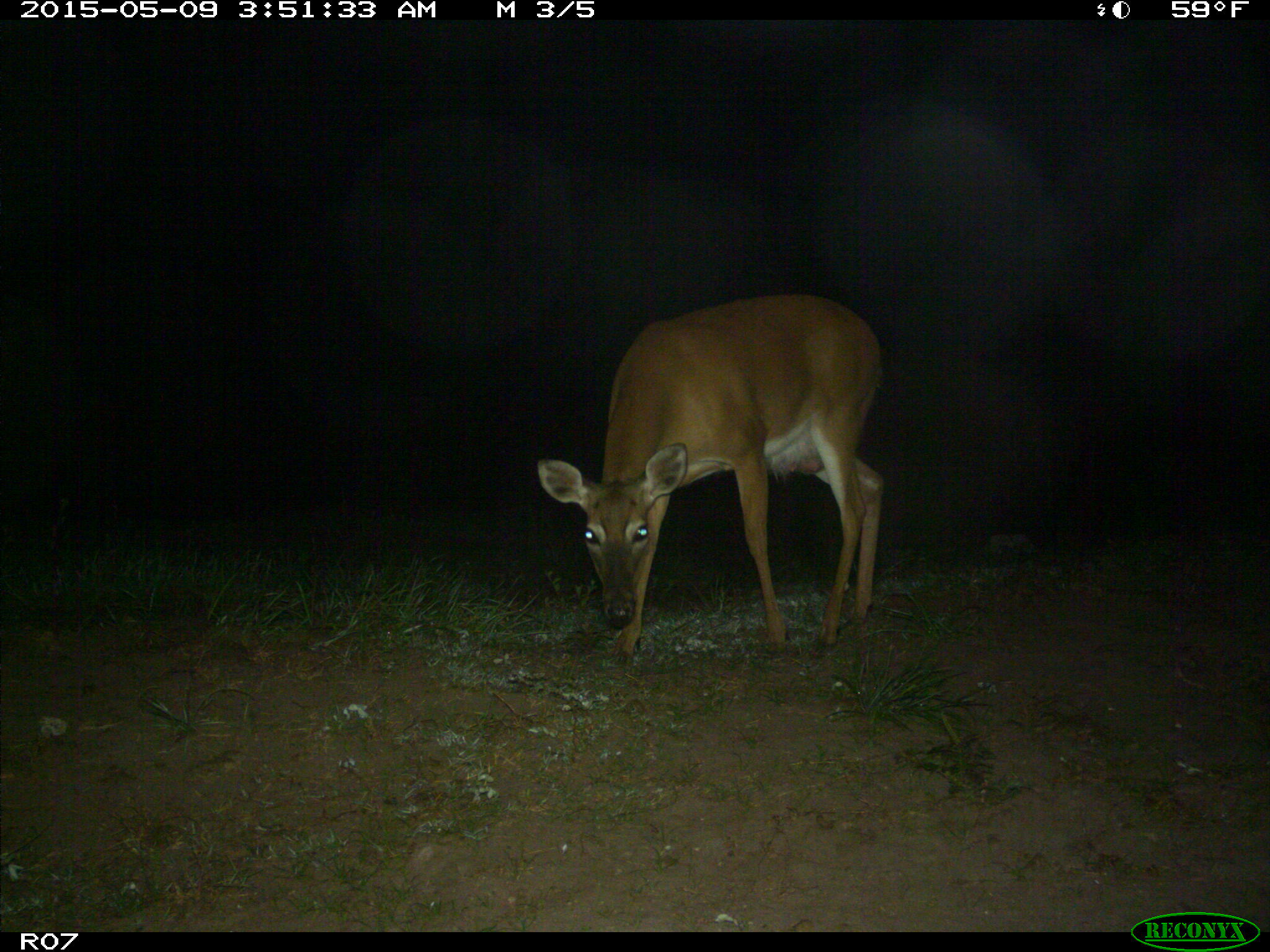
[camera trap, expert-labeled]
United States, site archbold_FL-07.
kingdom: Animalia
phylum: Chordata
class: Mammalia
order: Artiodactyla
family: Cervidae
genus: Odocoileus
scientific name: Odocoileus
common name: deer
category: unidentified deer